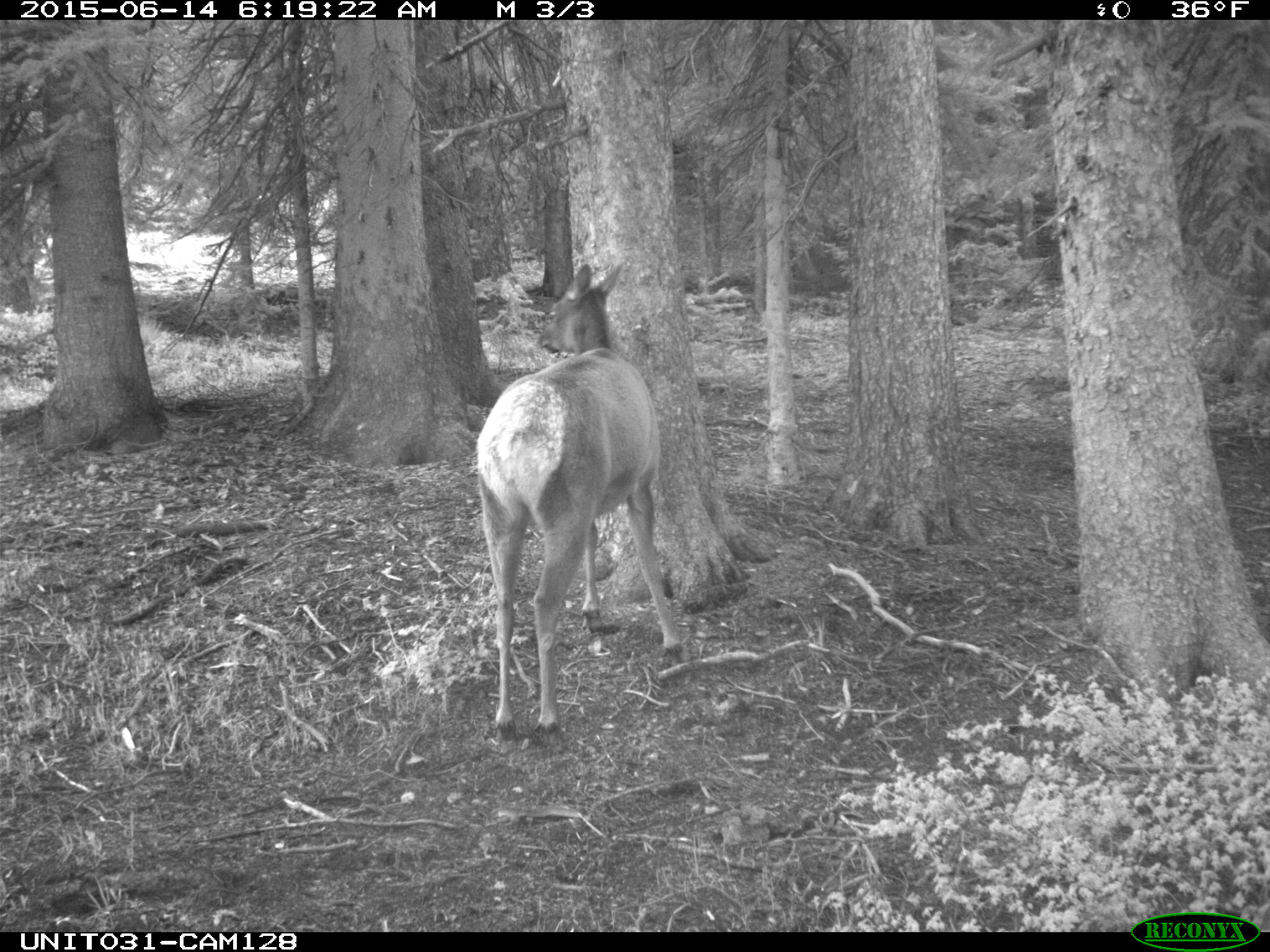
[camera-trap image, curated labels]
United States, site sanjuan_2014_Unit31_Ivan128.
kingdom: Animalia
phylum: Chordata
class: Mammalia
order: Artiodactyla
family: Cervidae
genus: Cervus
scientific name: Cervus elaphus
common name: red deer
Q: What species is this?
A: Cervus elaphus (red deer).